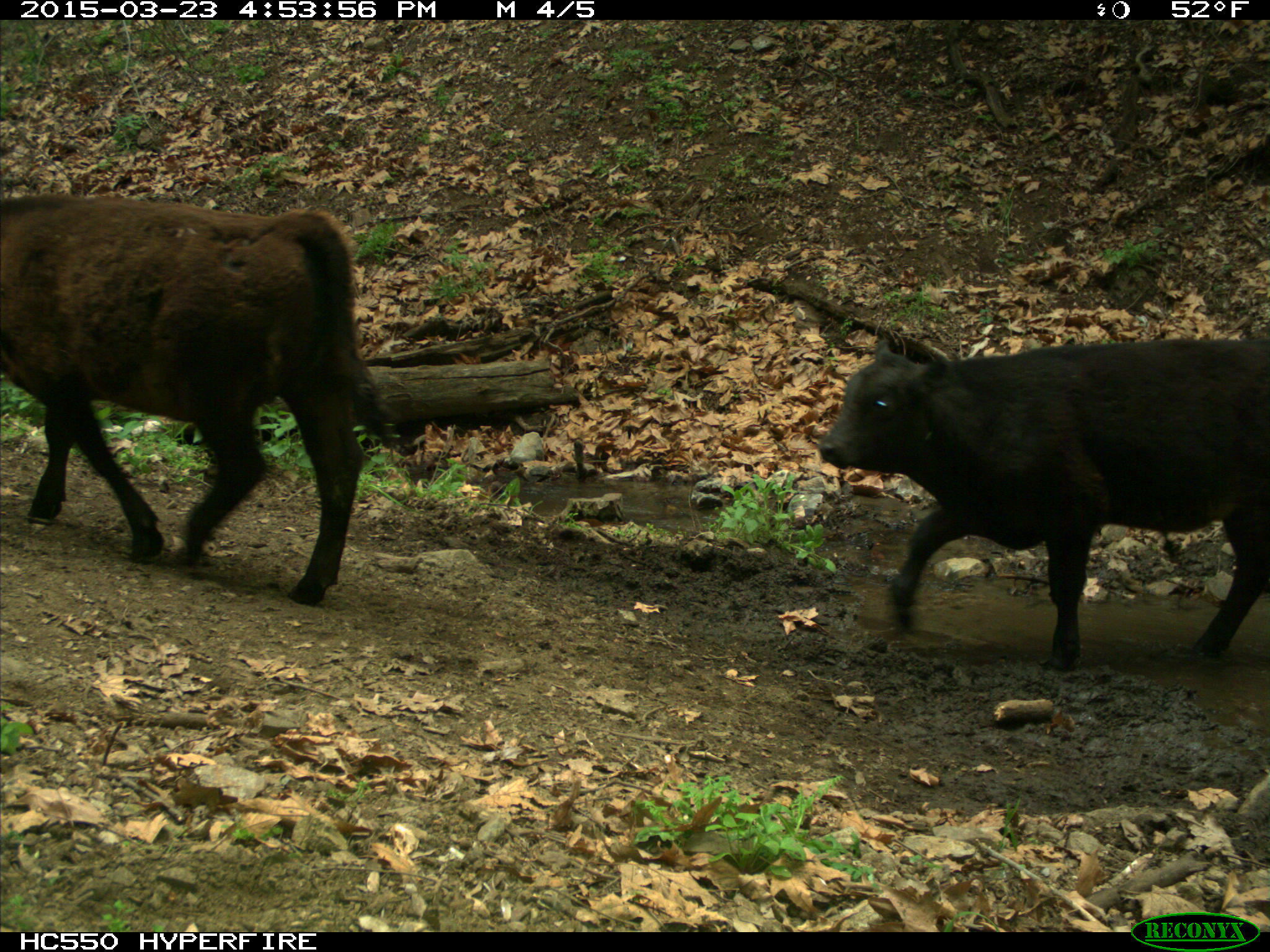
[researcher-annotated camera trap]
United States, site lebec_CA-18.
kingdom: Animalia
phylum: Chordata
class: Mammalia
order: Artiodactyla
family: Bovidae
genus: Bos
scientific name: Bos taurus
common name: domestic cow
Bos taurus (domestic cow).